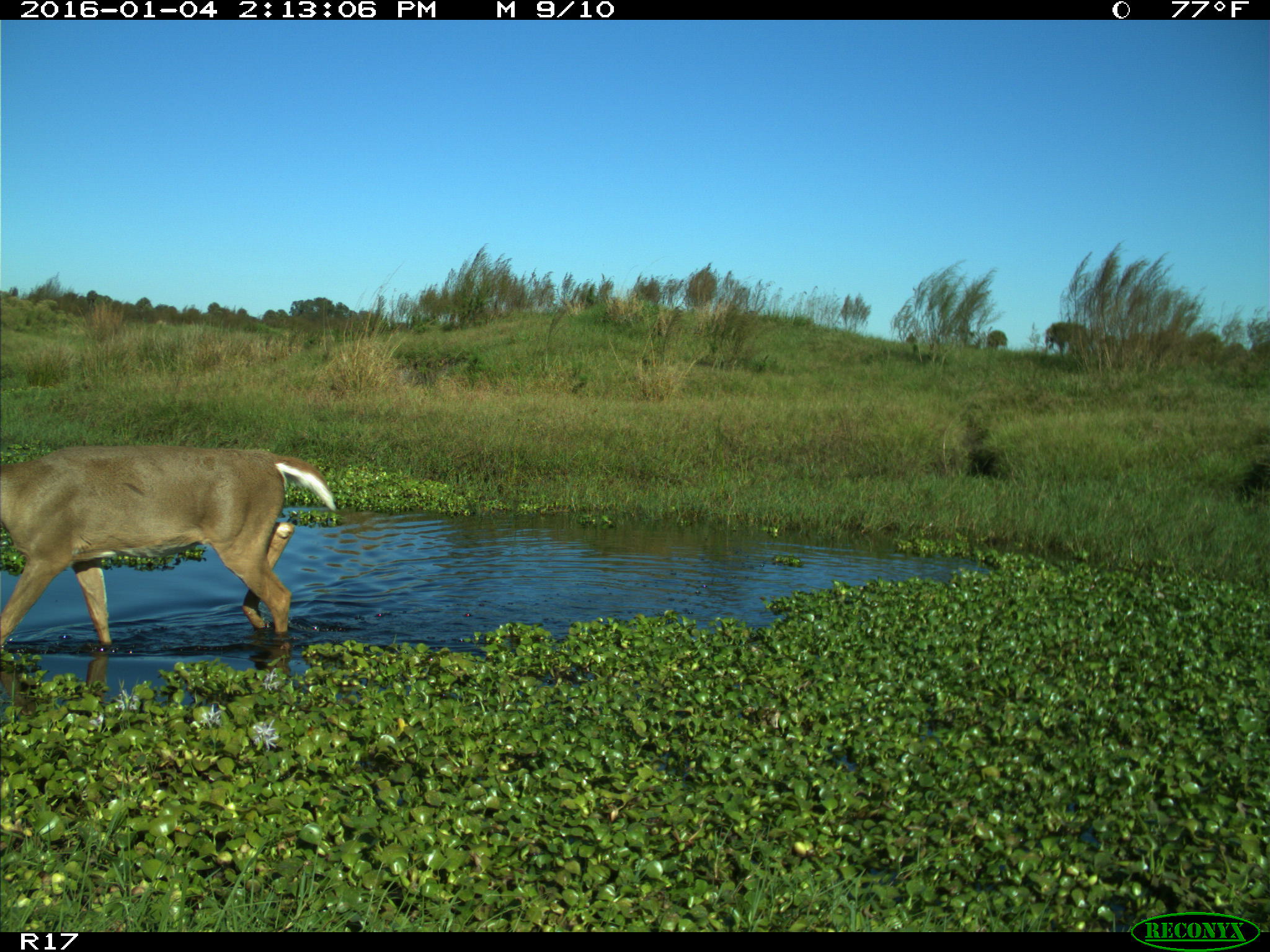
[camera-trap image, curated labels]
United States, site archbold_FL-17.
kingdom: Animalia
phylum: Chordata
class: Mammalia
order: Artiodactyla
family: Cervidae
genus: Odocoileus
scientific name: Odocoileus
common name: deer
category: unidentified deer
Unidentified deer (deer) (Odocoileus).